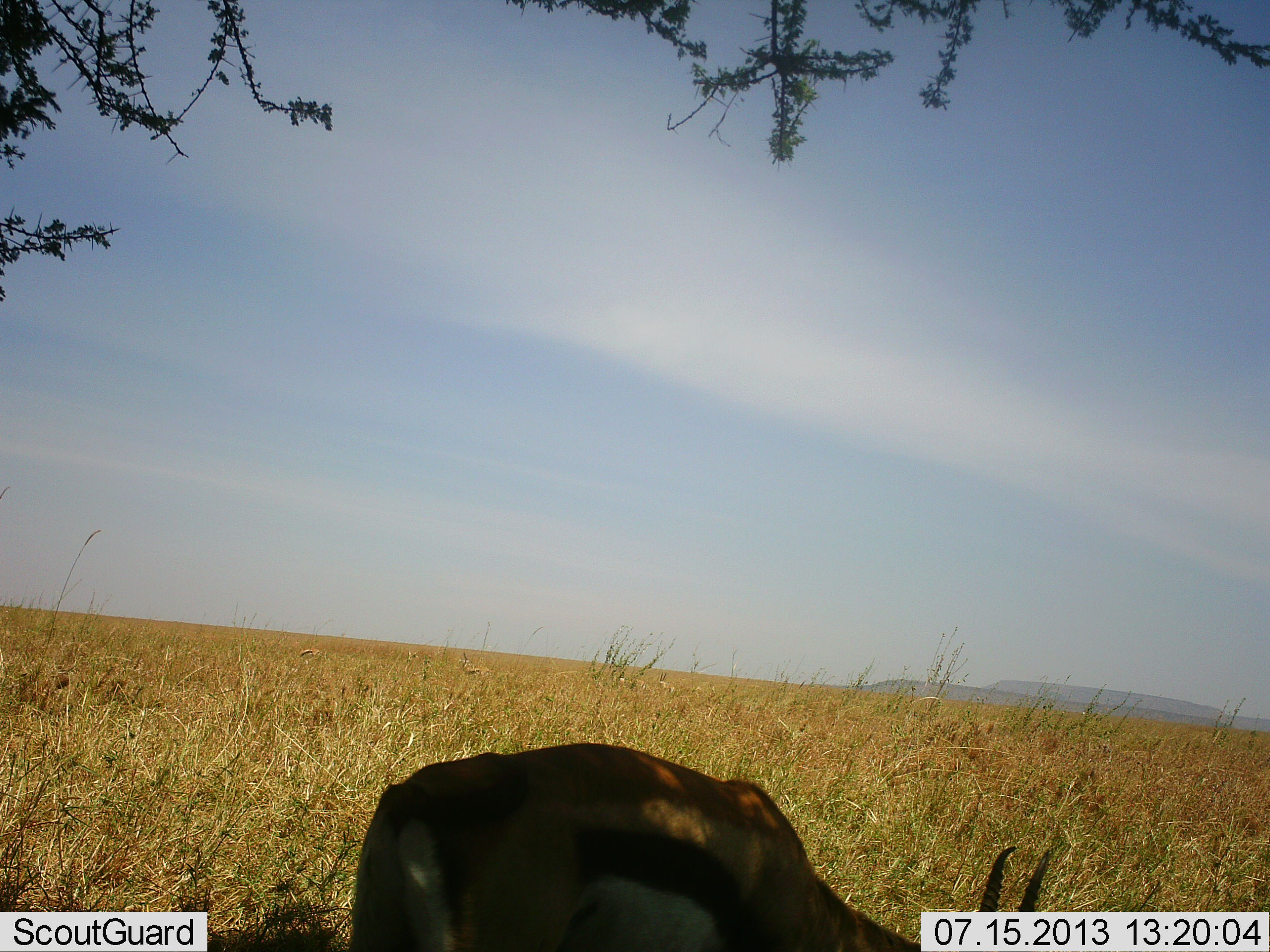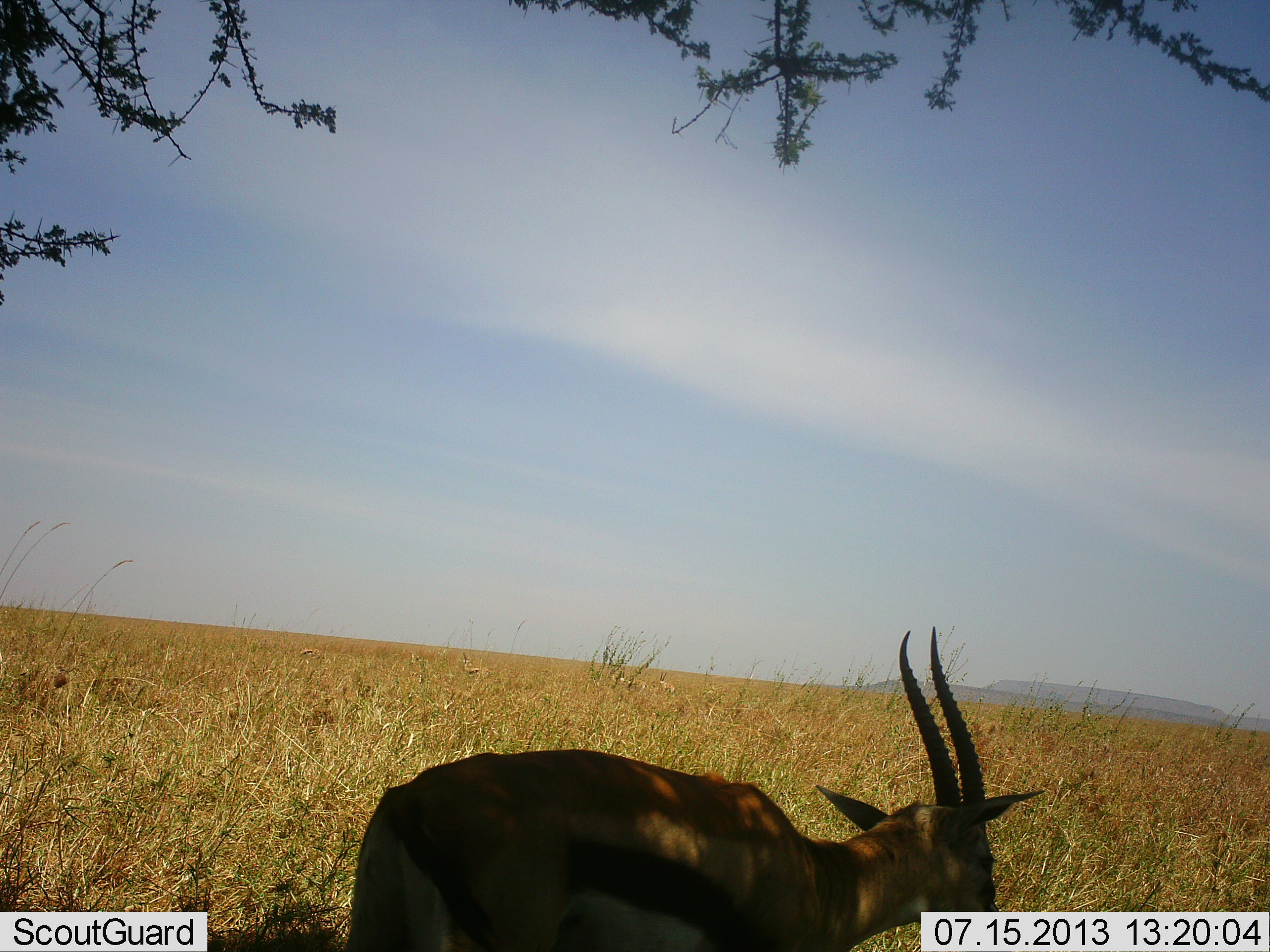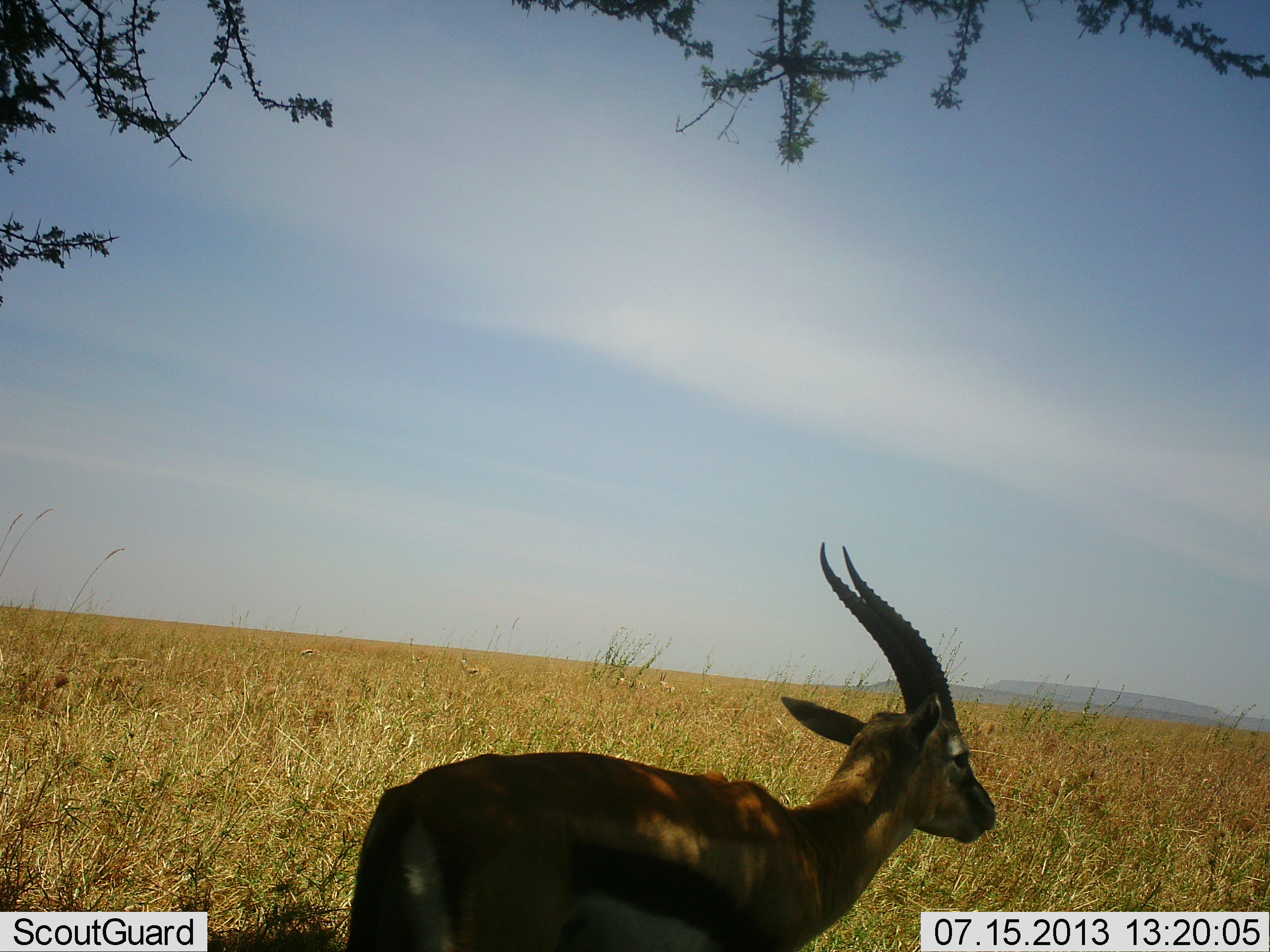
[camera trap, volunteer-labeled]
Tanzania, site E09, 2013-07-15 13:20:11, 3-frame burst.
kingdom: Animalia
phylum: Chordata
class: Mammalia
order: Artiodactyla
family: Bovidae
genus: Eudorcas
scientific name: Eudorcas thomsonii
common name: thomson's gazelle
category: gazellethomsons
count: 1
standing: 41%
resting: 0%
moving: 14%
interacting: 0%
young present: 0%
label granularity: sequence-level